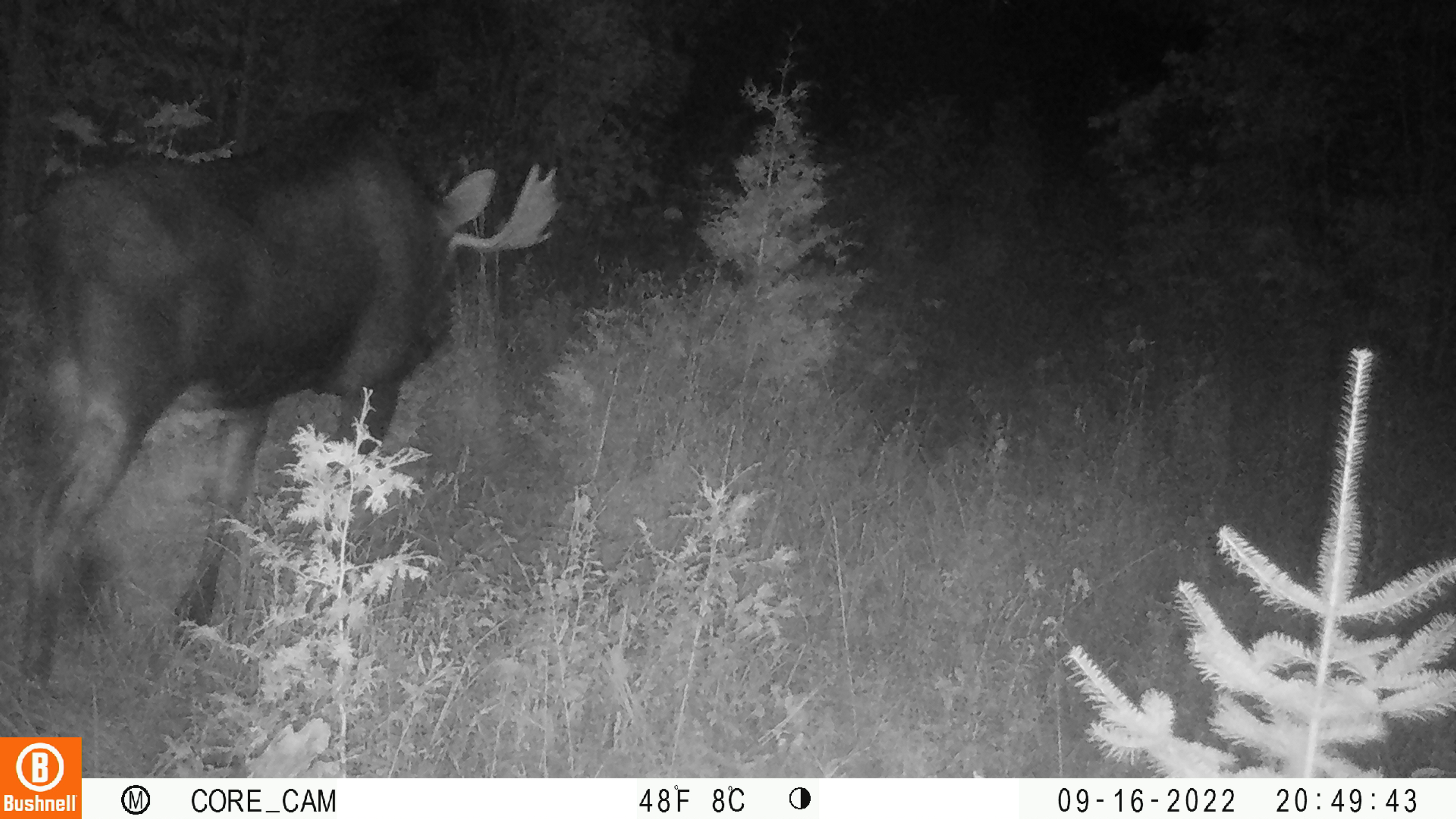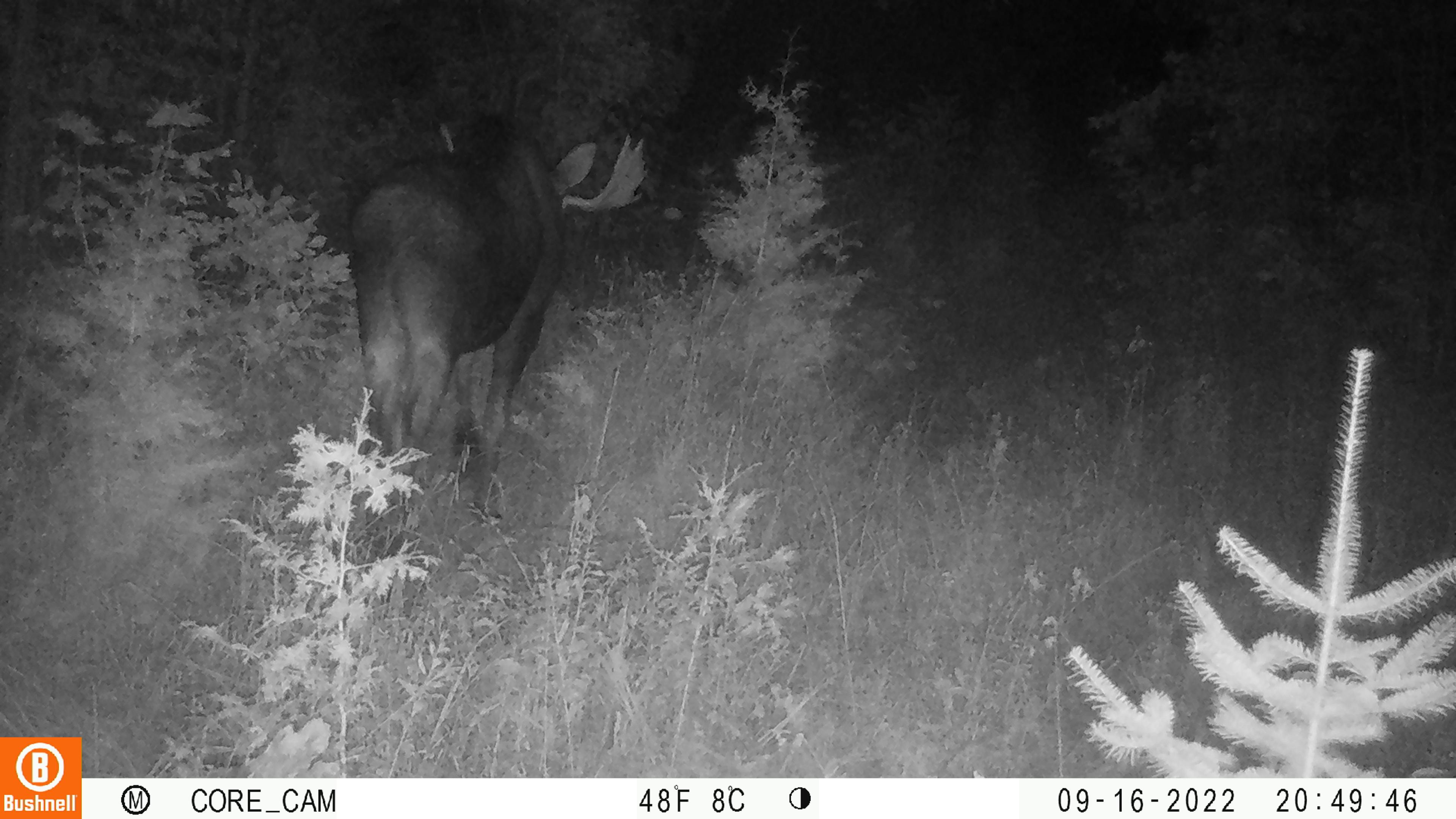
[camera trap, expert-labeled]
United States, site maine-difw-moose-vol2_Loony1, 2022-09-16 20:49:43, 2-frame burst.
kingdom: Animalia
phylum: Chordata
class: Mammalia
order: Artiodactyla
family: Cervidae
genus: Alces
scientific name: Alces alces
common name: moose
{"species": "moose (Alces alces)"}